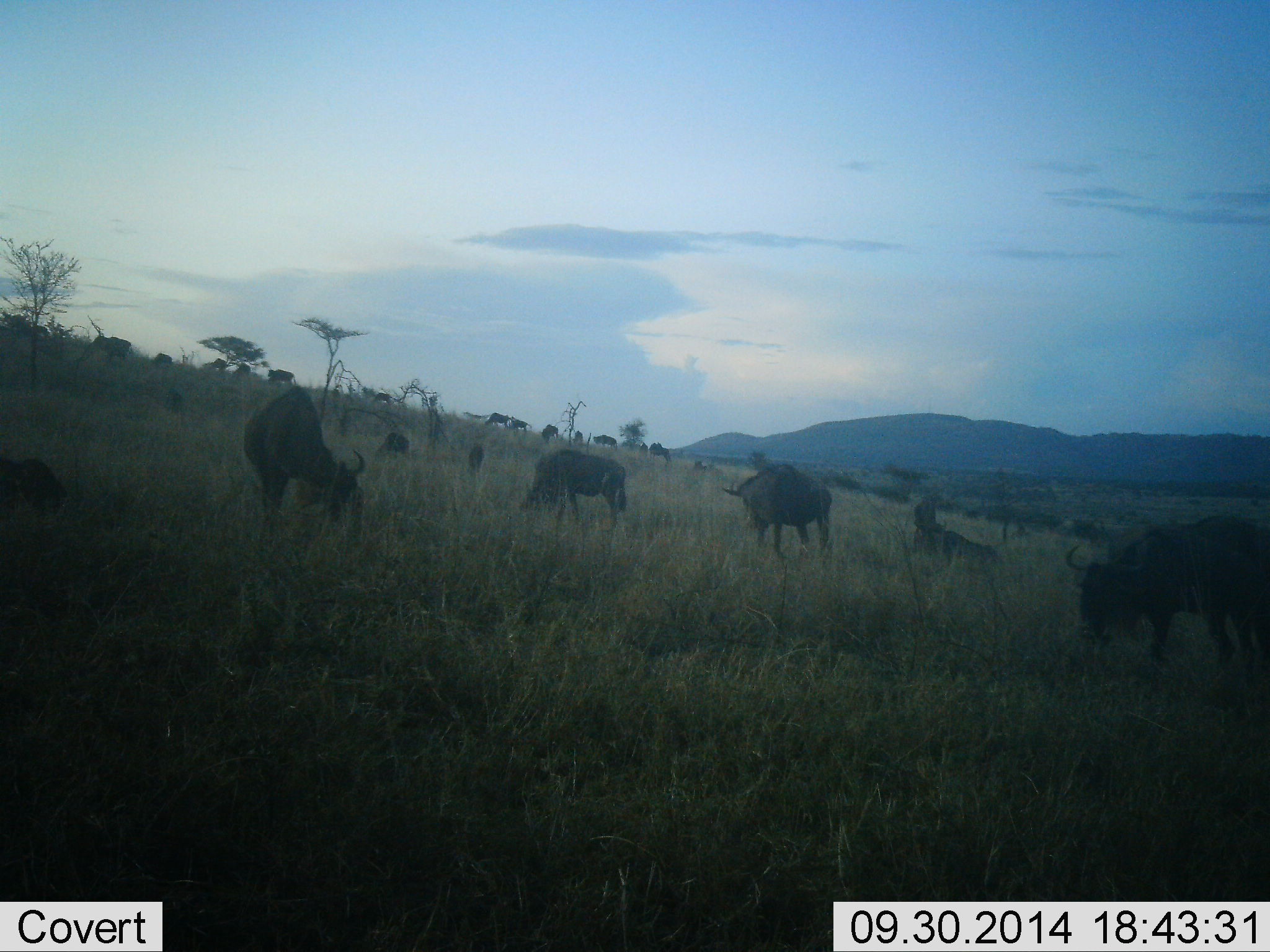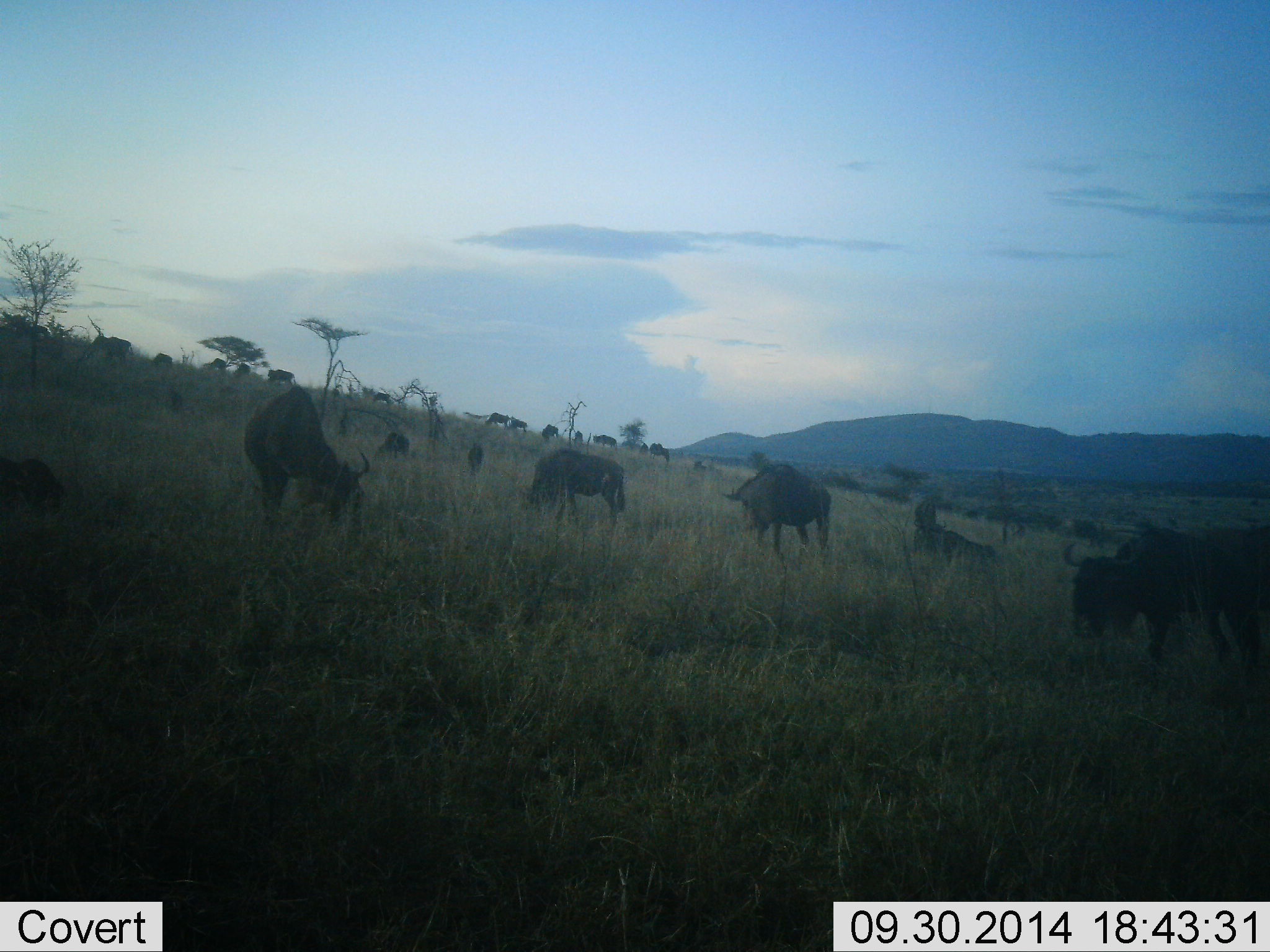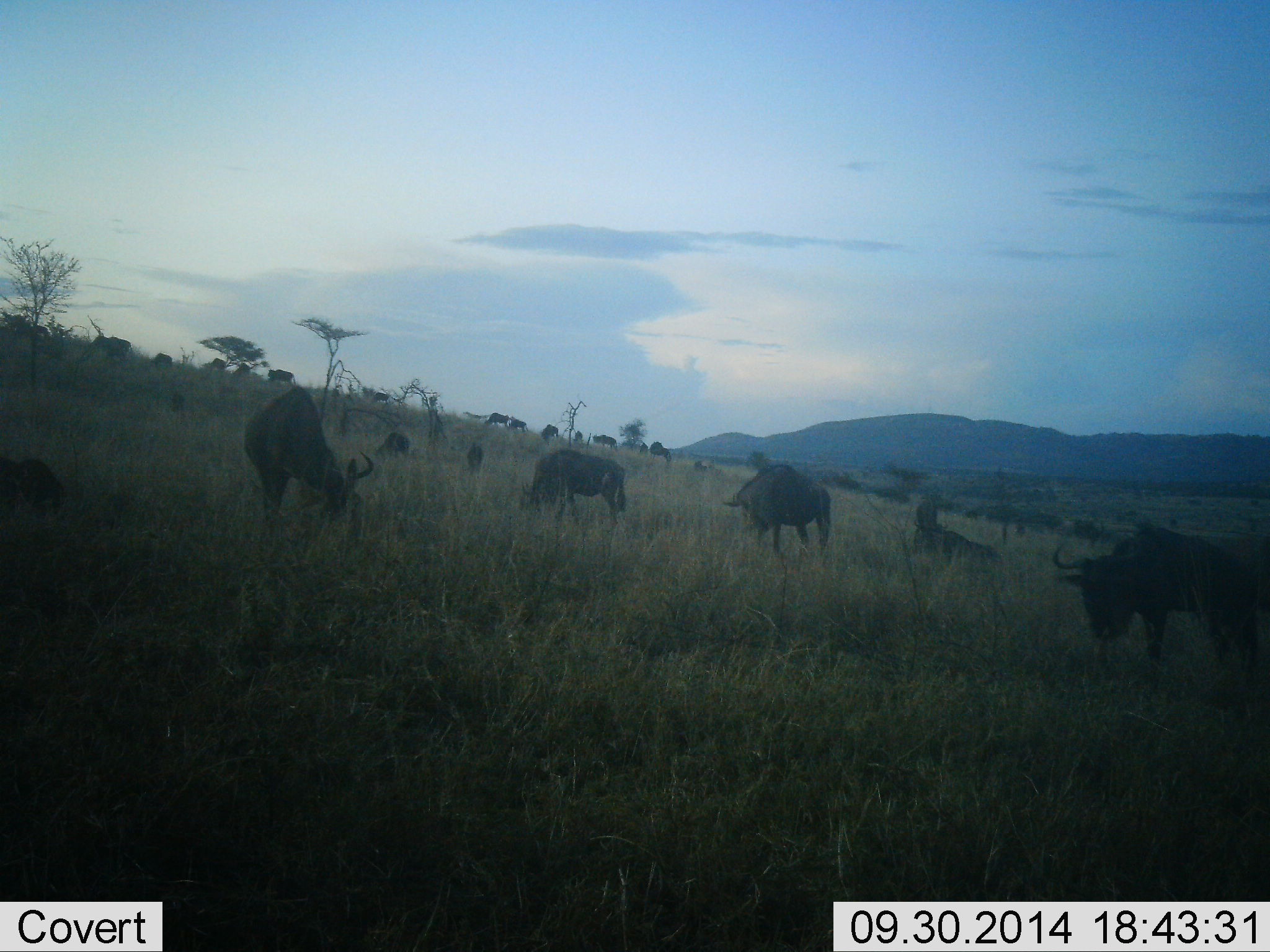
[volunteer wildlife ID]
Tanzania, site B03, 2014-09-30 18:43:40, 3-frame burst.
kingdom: Animalia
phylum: Chordata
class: Mammalia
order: Artiodactyla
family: Bovidae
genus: Connochaetes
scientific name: Connochaetes taurinus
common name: blue wildebeest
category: wildebeest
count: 11-50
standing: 50%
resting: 30%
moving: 10%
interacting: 0%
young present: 0%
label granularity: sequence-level